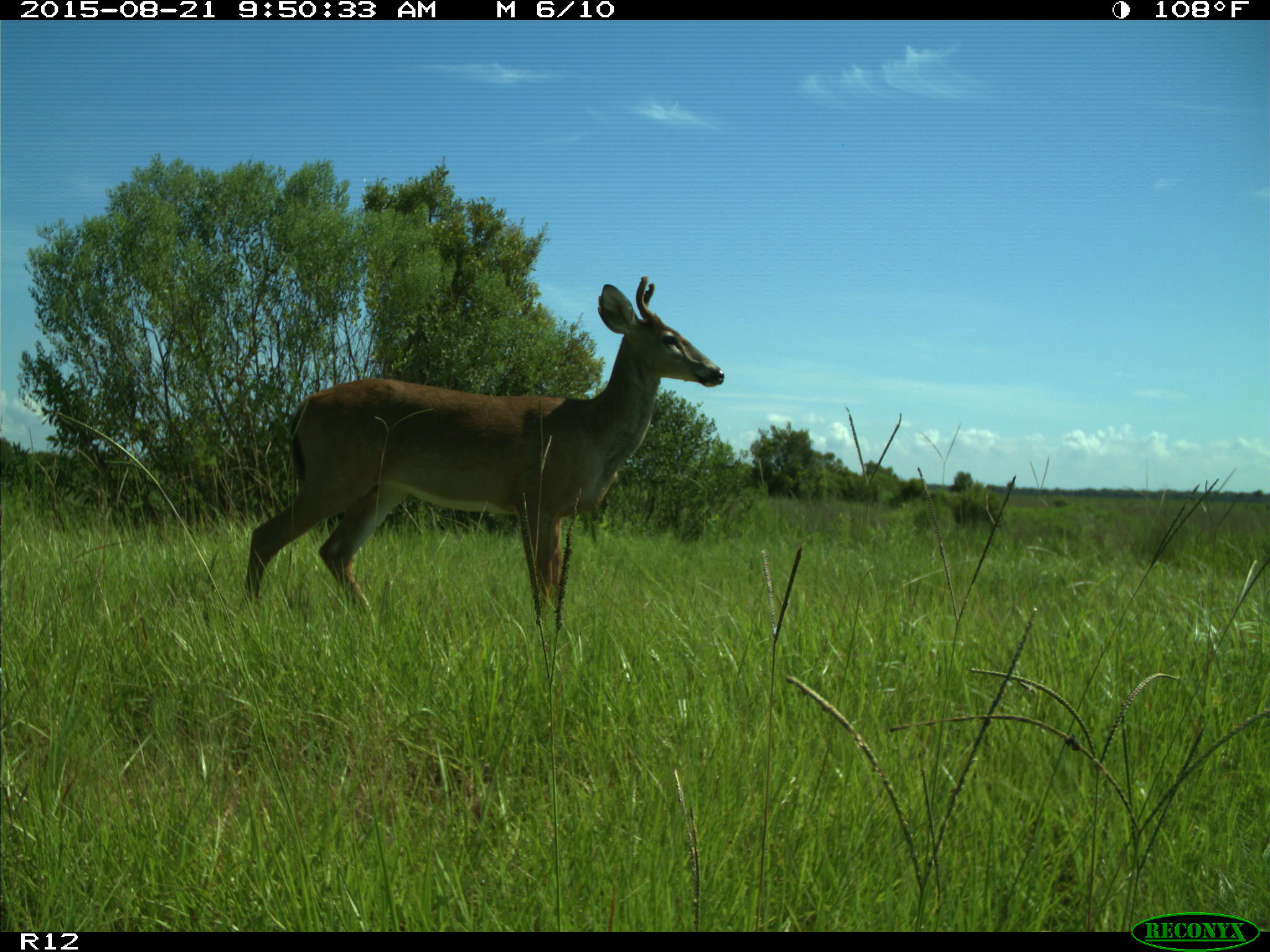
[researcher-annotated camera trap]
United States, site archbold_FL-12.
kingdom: Animalia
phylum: Chordata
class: Mammalia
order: Artiodactyla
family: Cervidae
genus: Odocoileus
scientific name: Odocoileus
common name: deer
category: unidentified deer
Unidentified deer (deer) (Odocoileus).